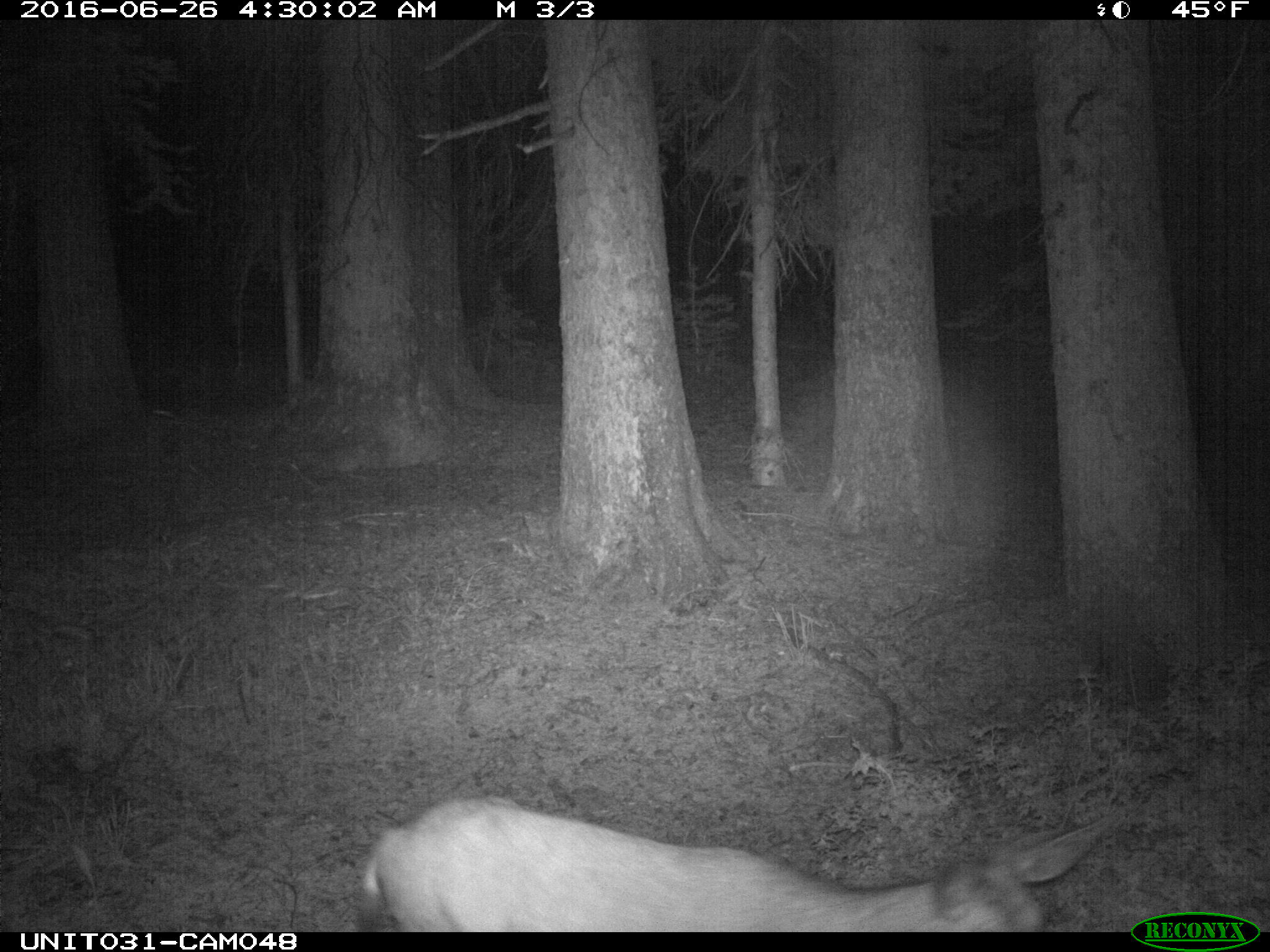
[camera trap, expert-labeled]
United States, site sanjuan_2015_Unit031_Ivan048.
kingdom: Animalia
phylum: Chordata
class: Mammalia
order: Artiodactyla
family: Cervidae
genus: Odocoileus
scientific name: Odocoileus hemionus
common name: mule deer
Odocoileus hemionus (mule deer).